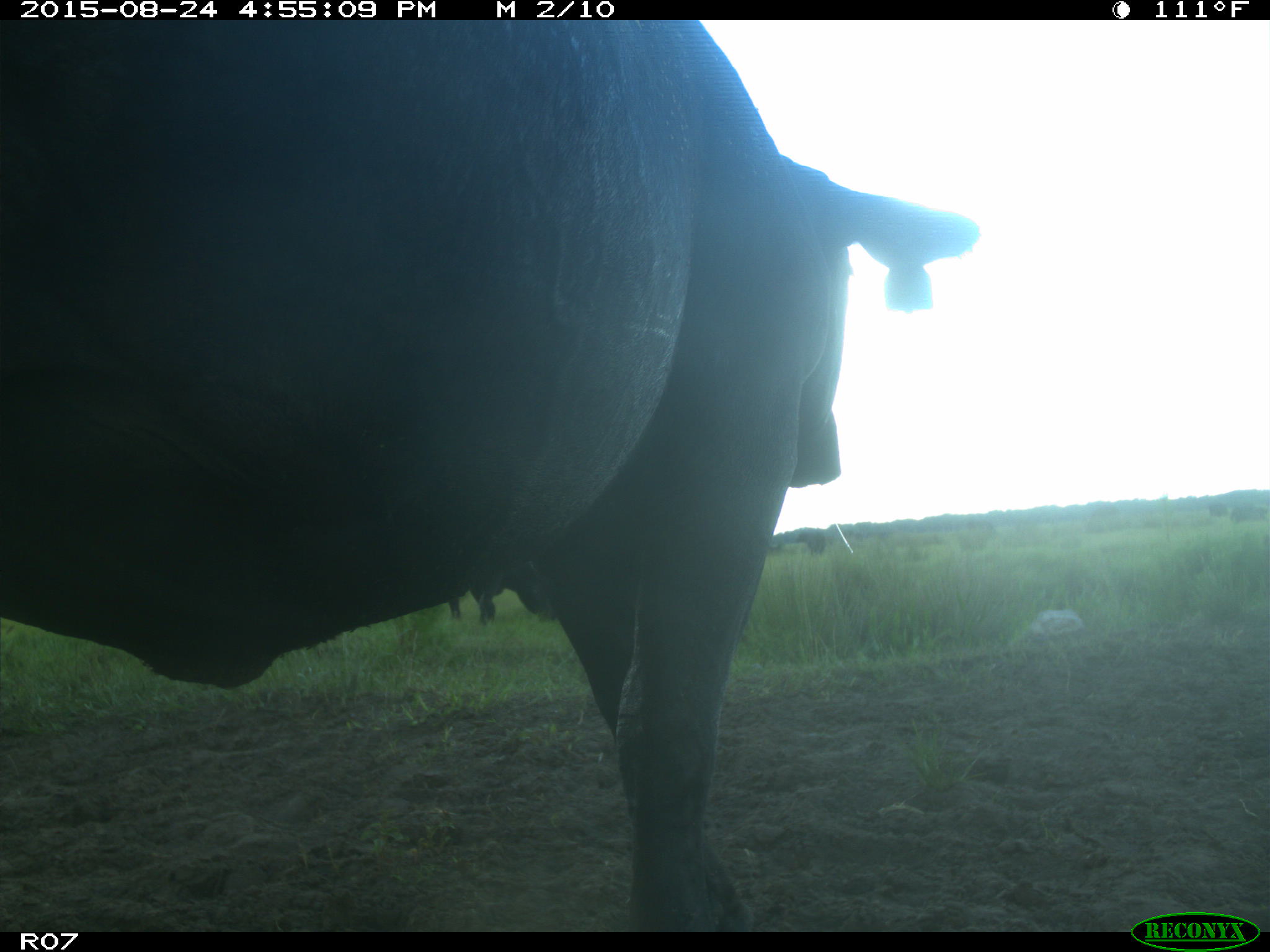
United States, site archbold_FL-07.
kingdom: Animalia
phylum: Chordata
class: Mammalia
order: Artiodactyla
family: Bovidae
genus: Bos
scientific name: Bos taurus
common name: domestic cow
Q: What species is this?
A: Bos taurus (domestic cow).